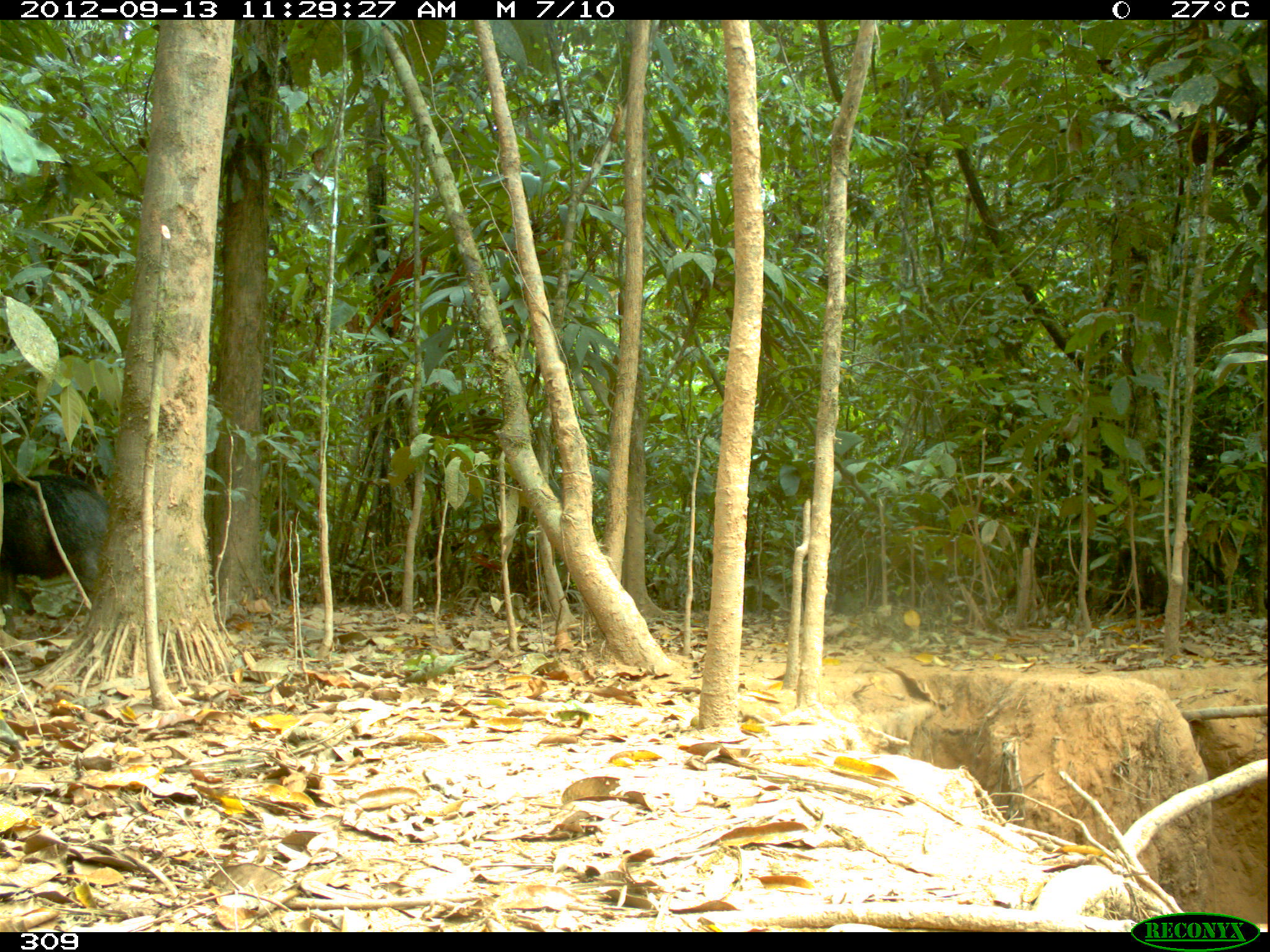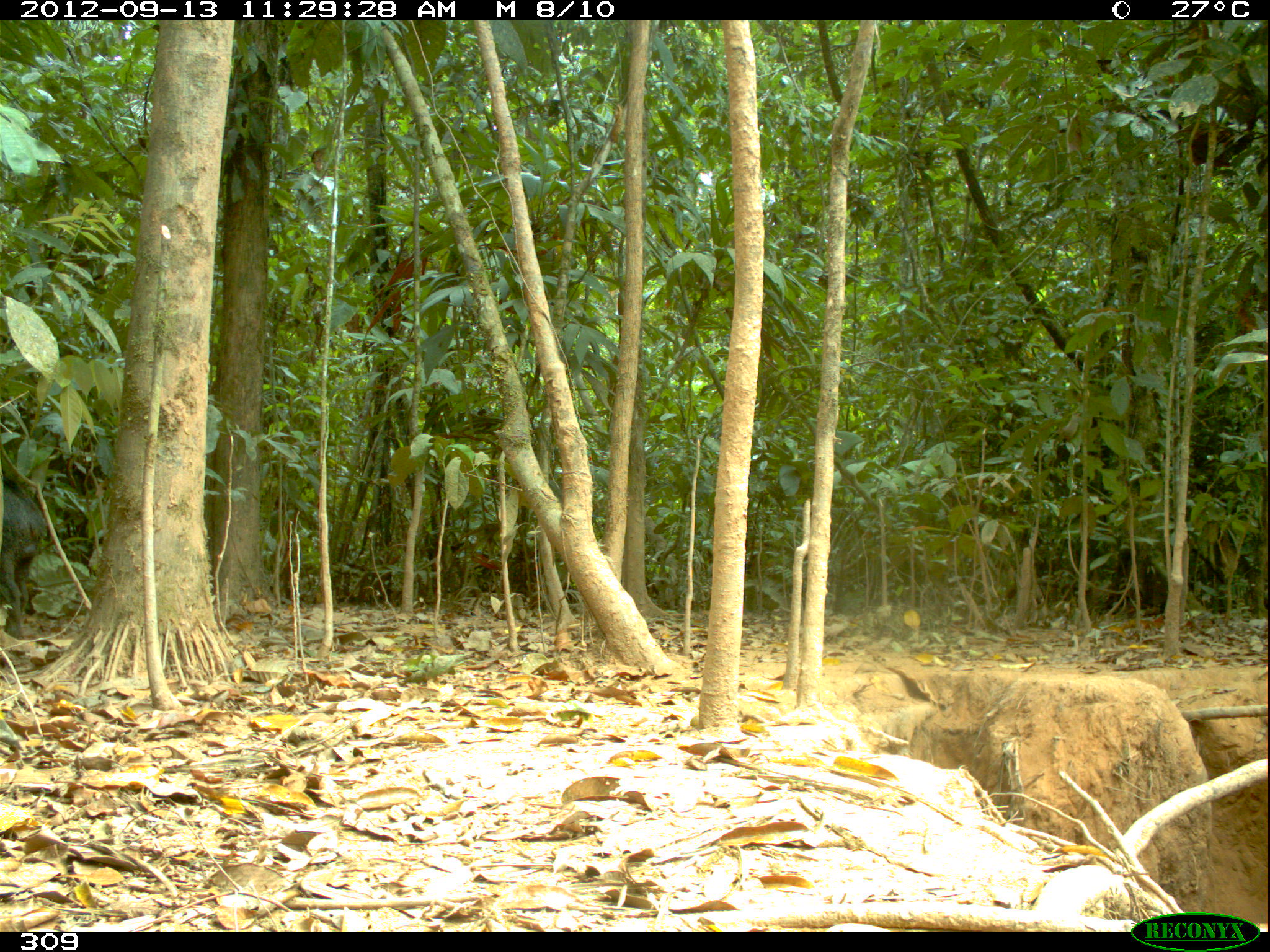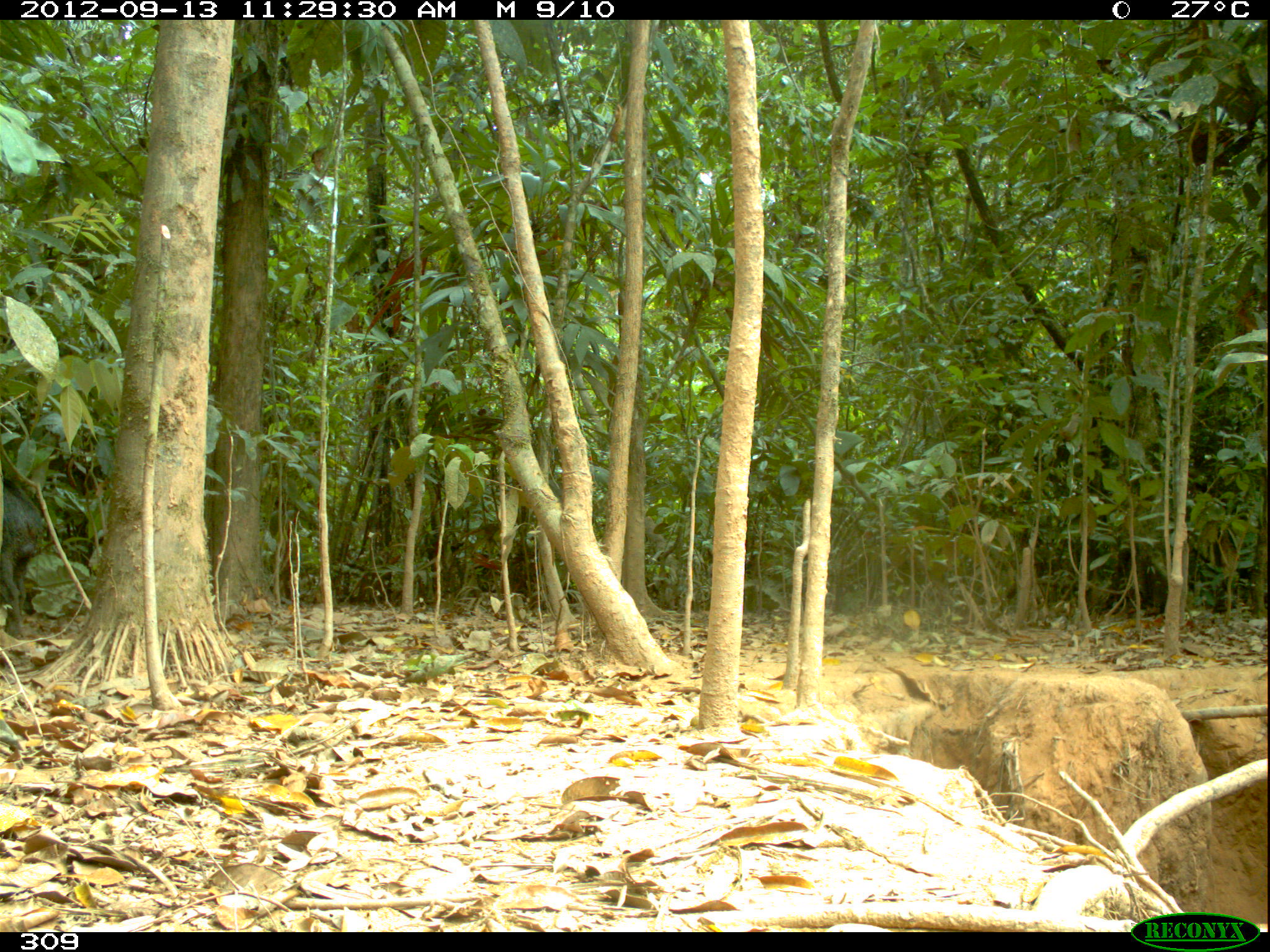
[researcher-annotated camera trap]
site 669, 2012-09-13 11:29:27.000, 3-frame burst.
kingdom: Animalia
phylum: Chordata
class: Mammalia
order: Artiodactyla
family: Tayassuidae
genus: Tayassu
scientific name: Tayassu pecari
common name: white-lipped peccary